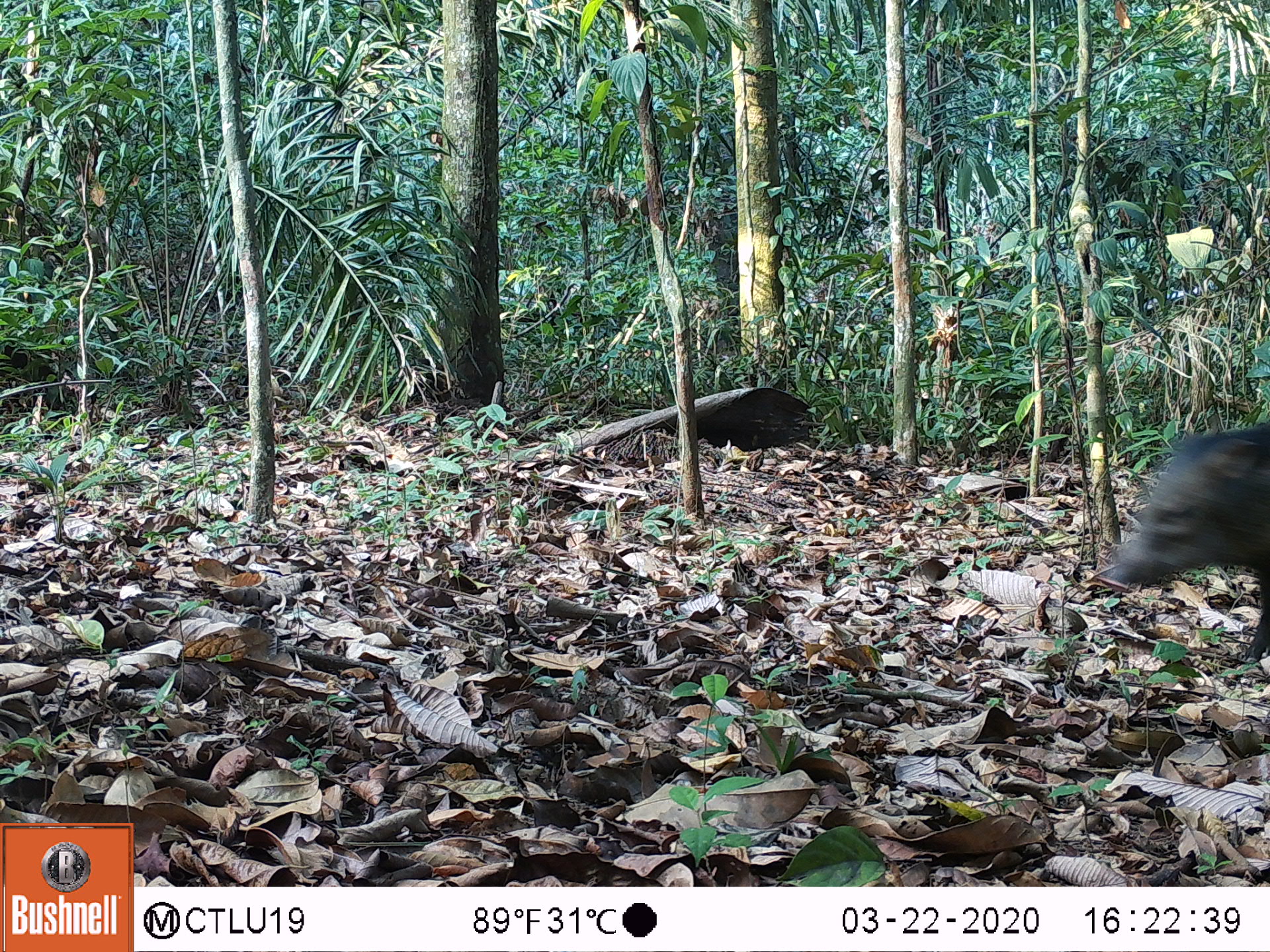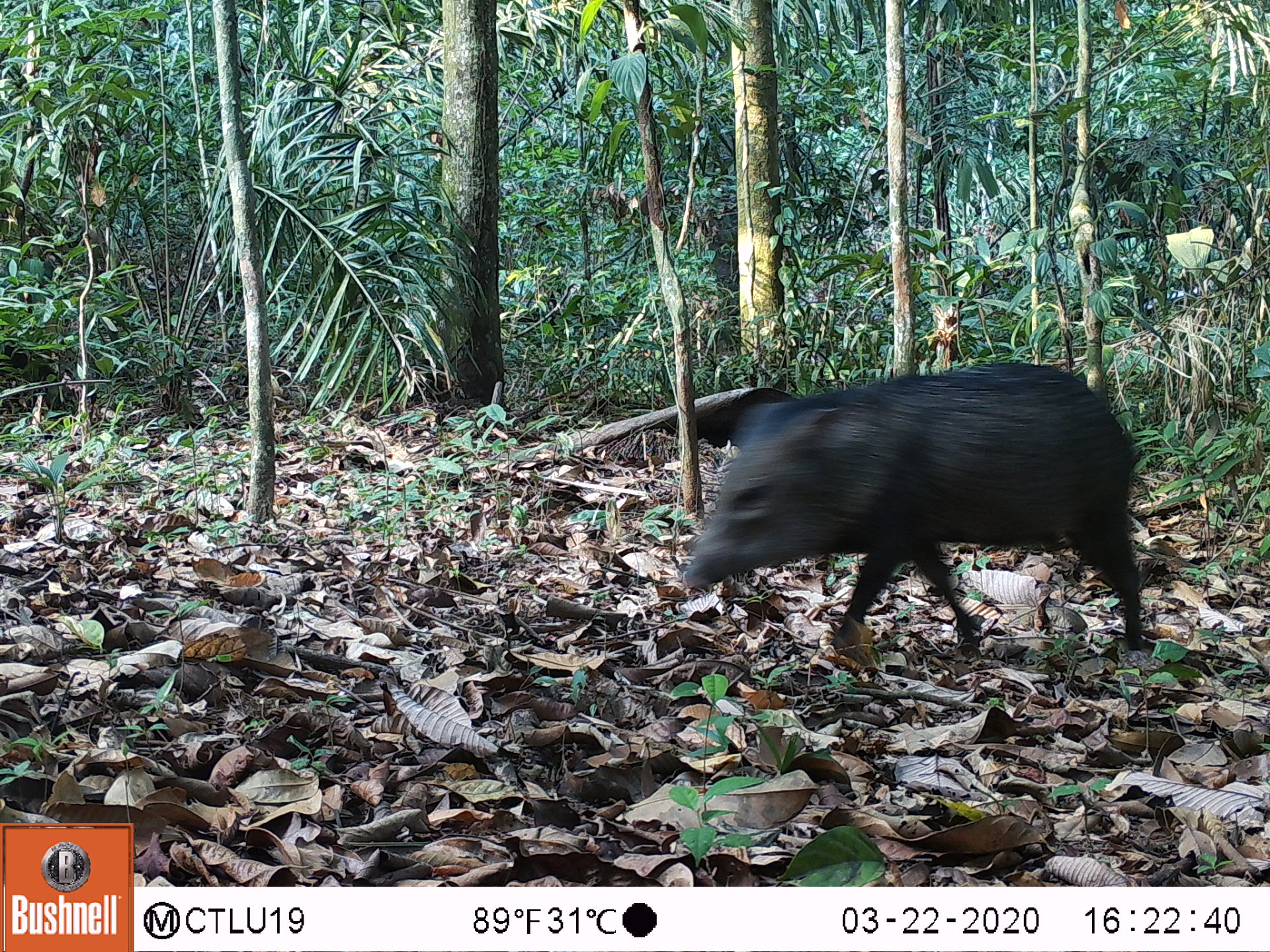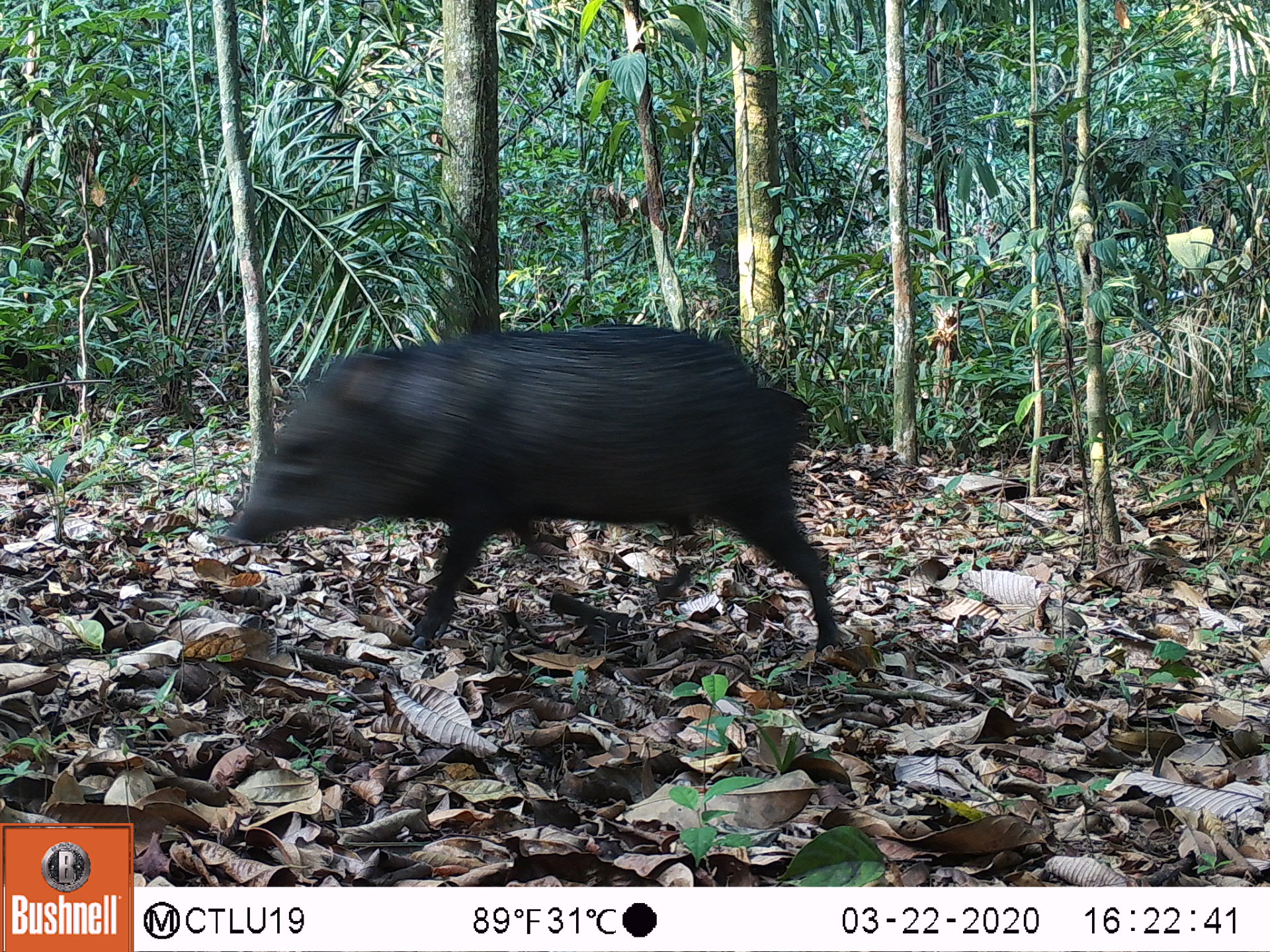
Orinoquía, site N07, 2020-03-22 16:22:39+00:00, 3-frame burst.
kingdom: Animalia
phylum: Chordata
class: Mammalia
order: Artiodactyla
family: Tayassuidae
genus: Pecari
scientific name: Pecari tajacu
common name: collared peccary